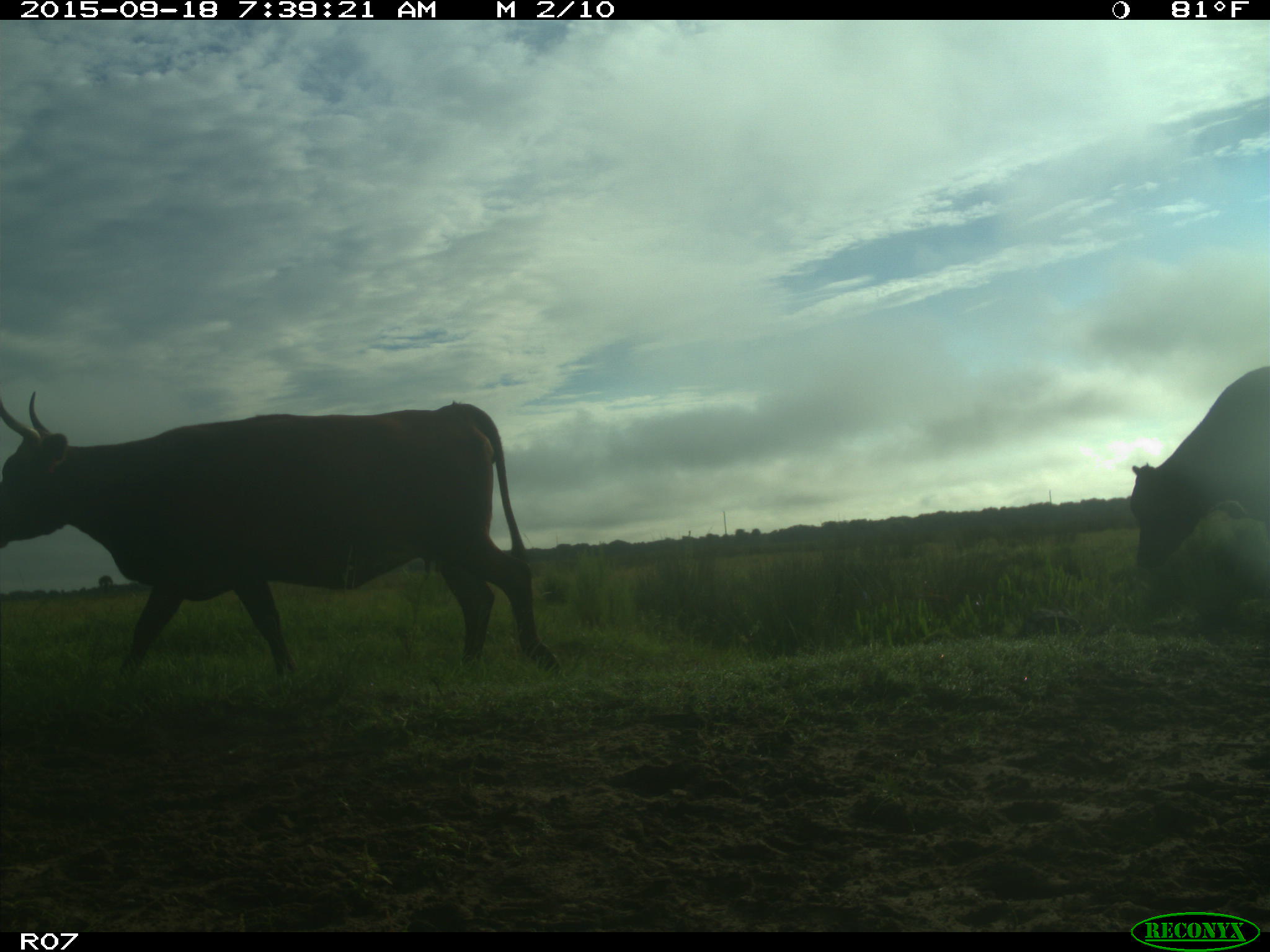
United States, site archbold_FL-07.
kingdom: Animalia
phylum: Chordata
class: Mammalia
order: Artiodactyla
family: Bovidae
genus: Bos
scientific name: Bos taurus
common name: domestic cow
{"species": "Bos taurus (domestic cow)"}